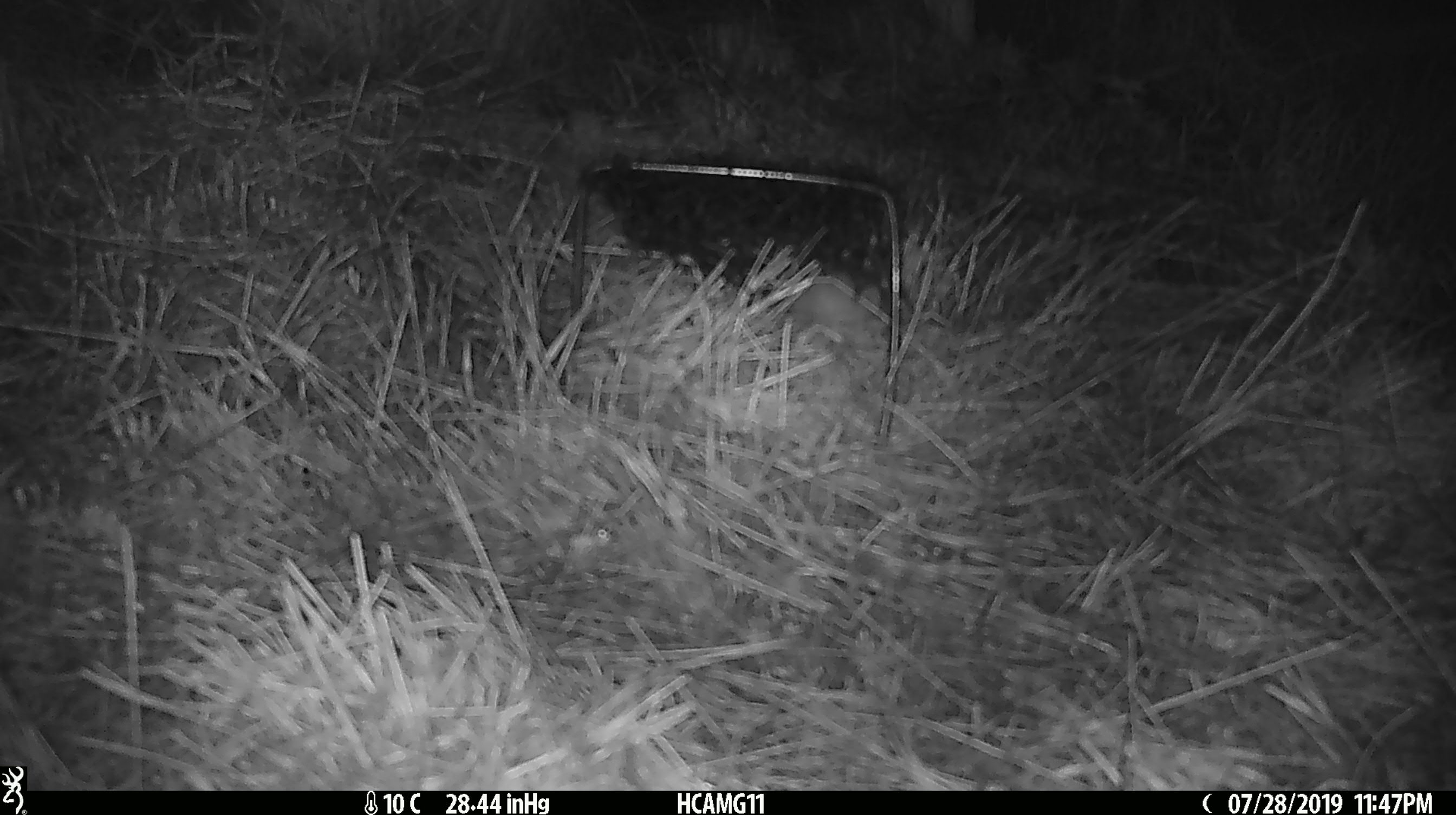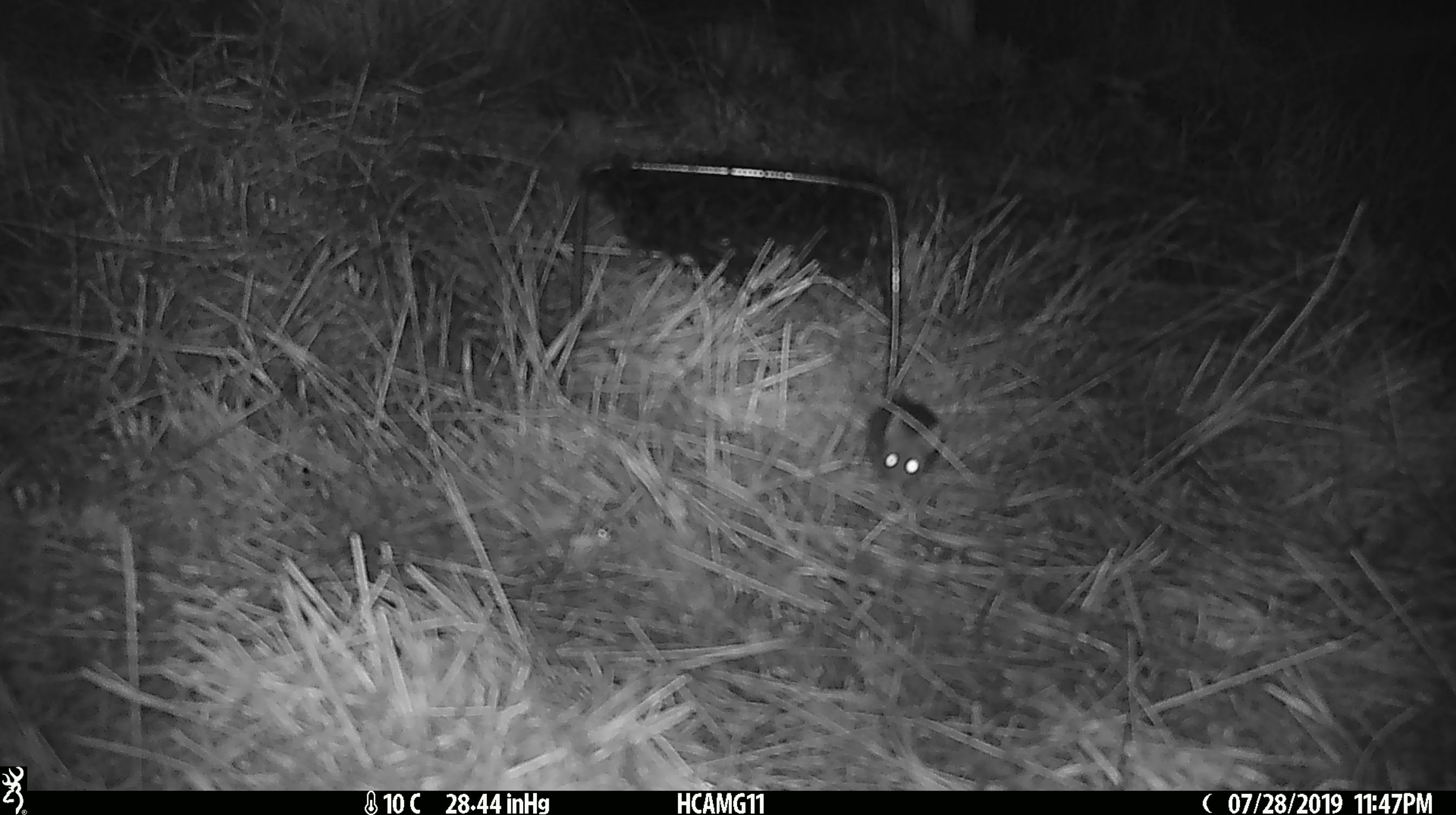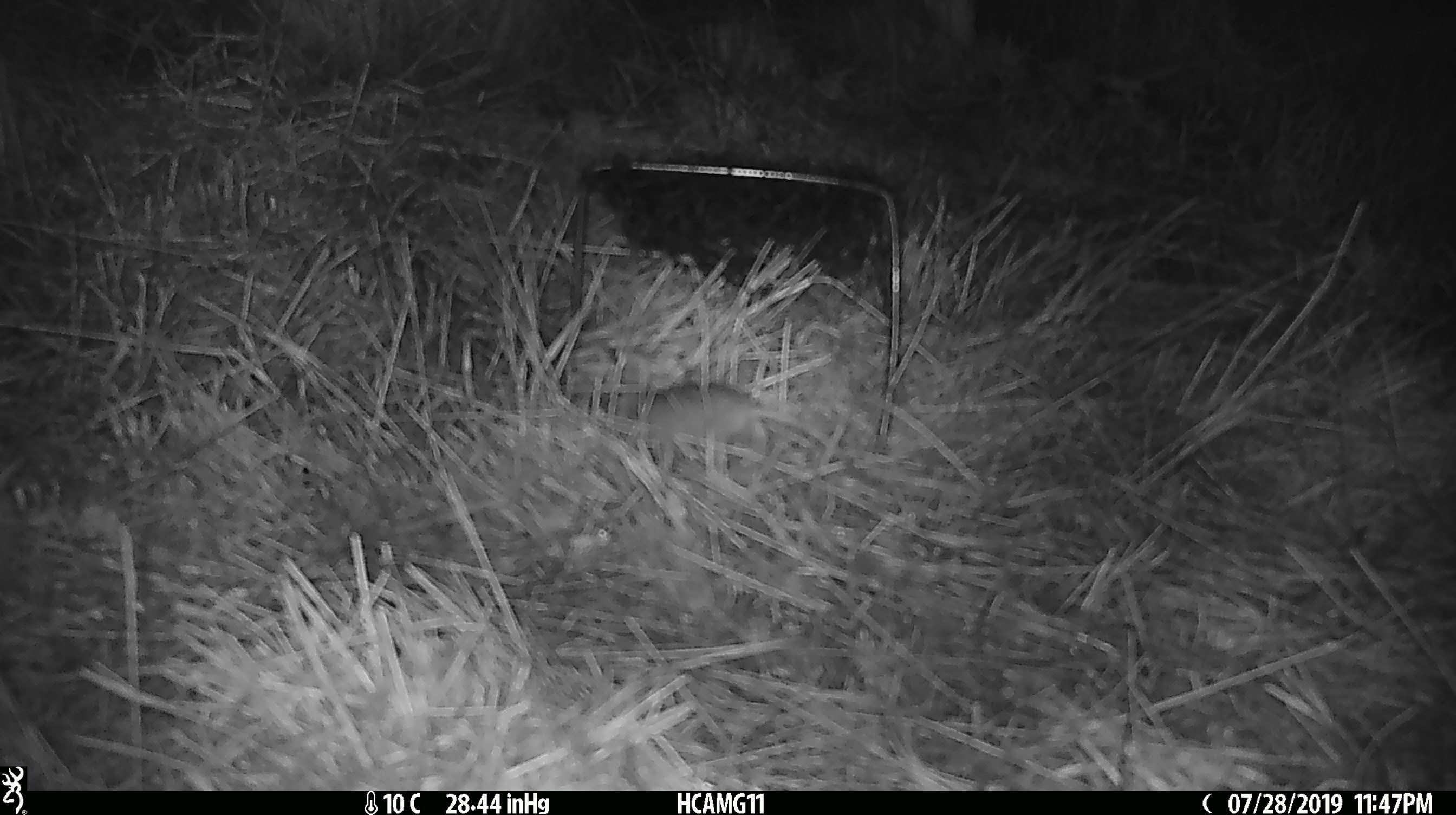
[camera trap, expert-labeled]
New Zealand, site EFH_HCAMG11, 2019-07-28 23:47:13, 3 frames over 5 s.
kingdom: Animalia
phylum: Chordata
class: Mammalia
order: Rodentia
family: Muridae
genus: Mus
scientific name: Mus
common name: mouse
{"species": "mouse (Mus)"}